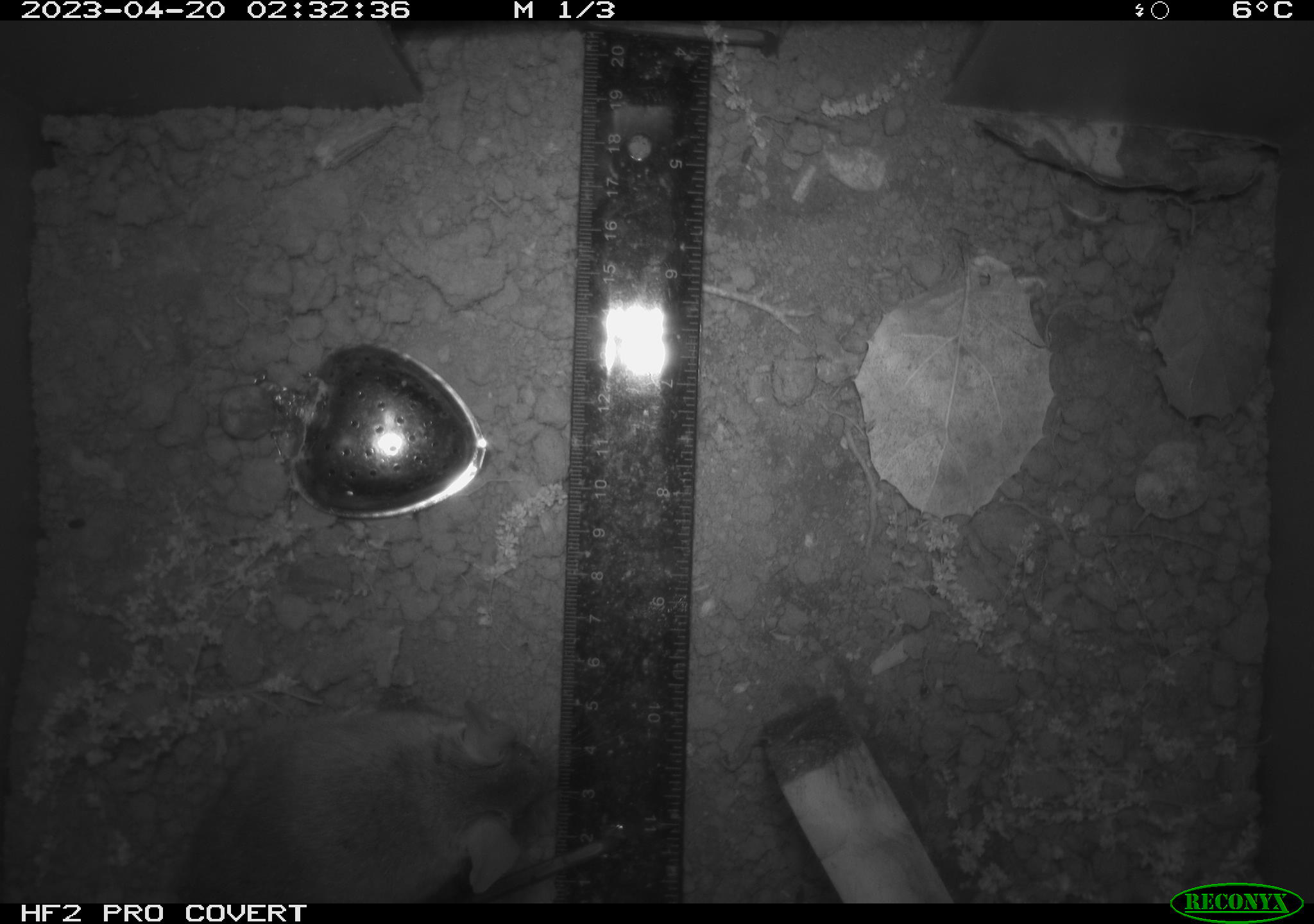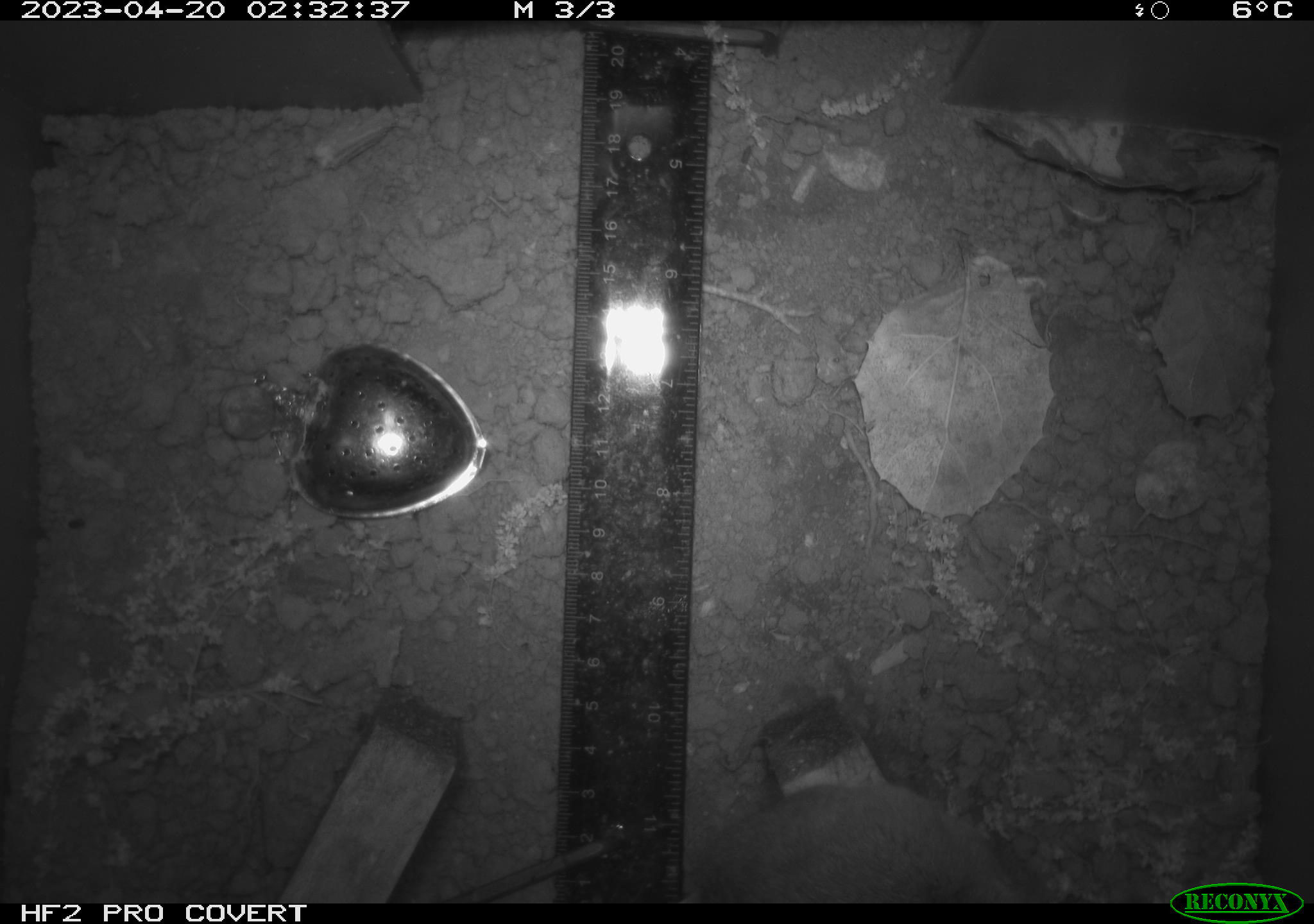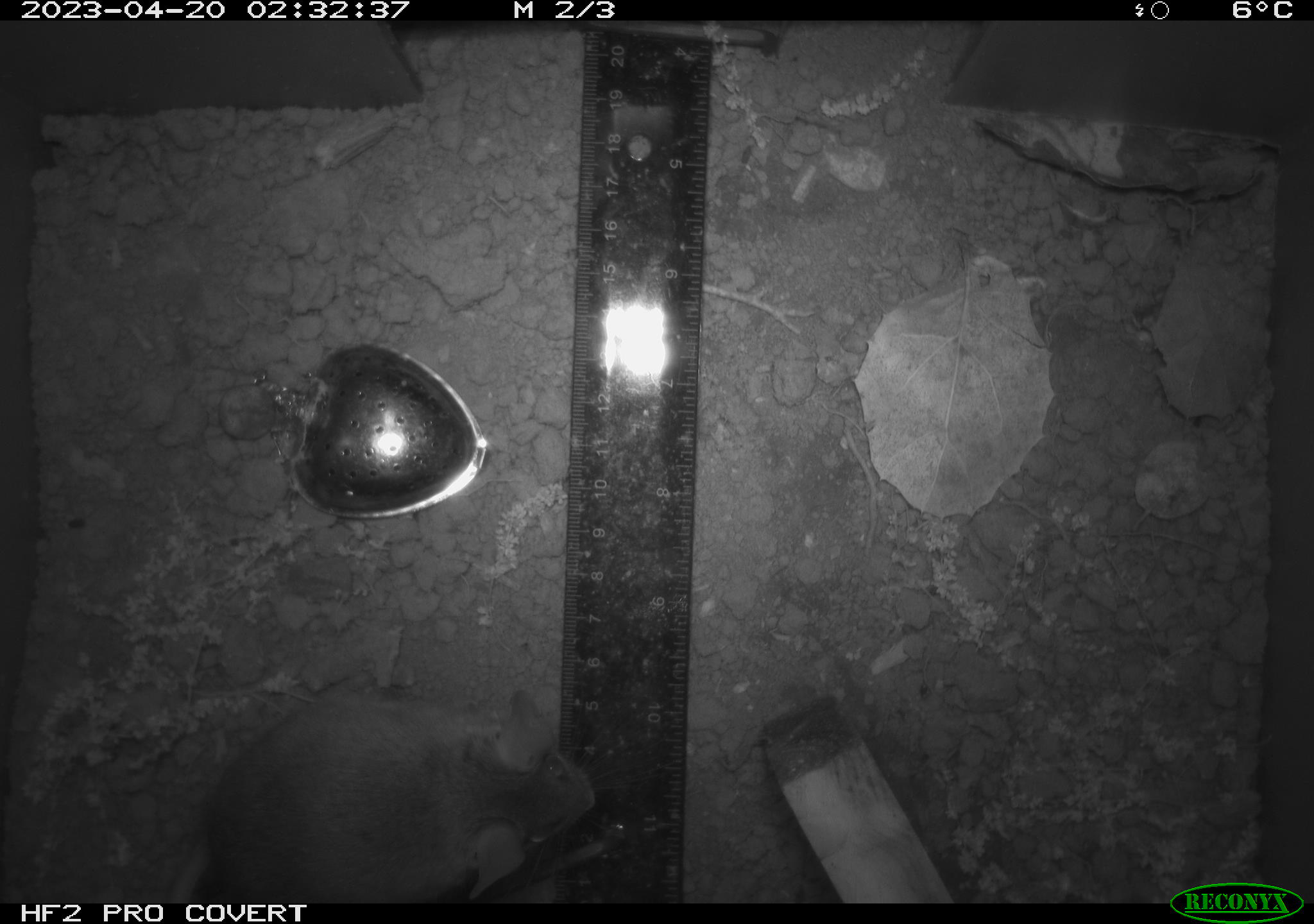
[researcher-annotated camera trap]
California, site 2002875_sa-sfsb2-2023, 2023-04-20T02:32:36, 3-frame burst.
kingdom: Animalia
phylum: Chordata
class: Mammalia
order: Rodentia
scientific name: Rodentia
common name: mouse species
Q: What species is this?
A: Mouse species (Rodentia).